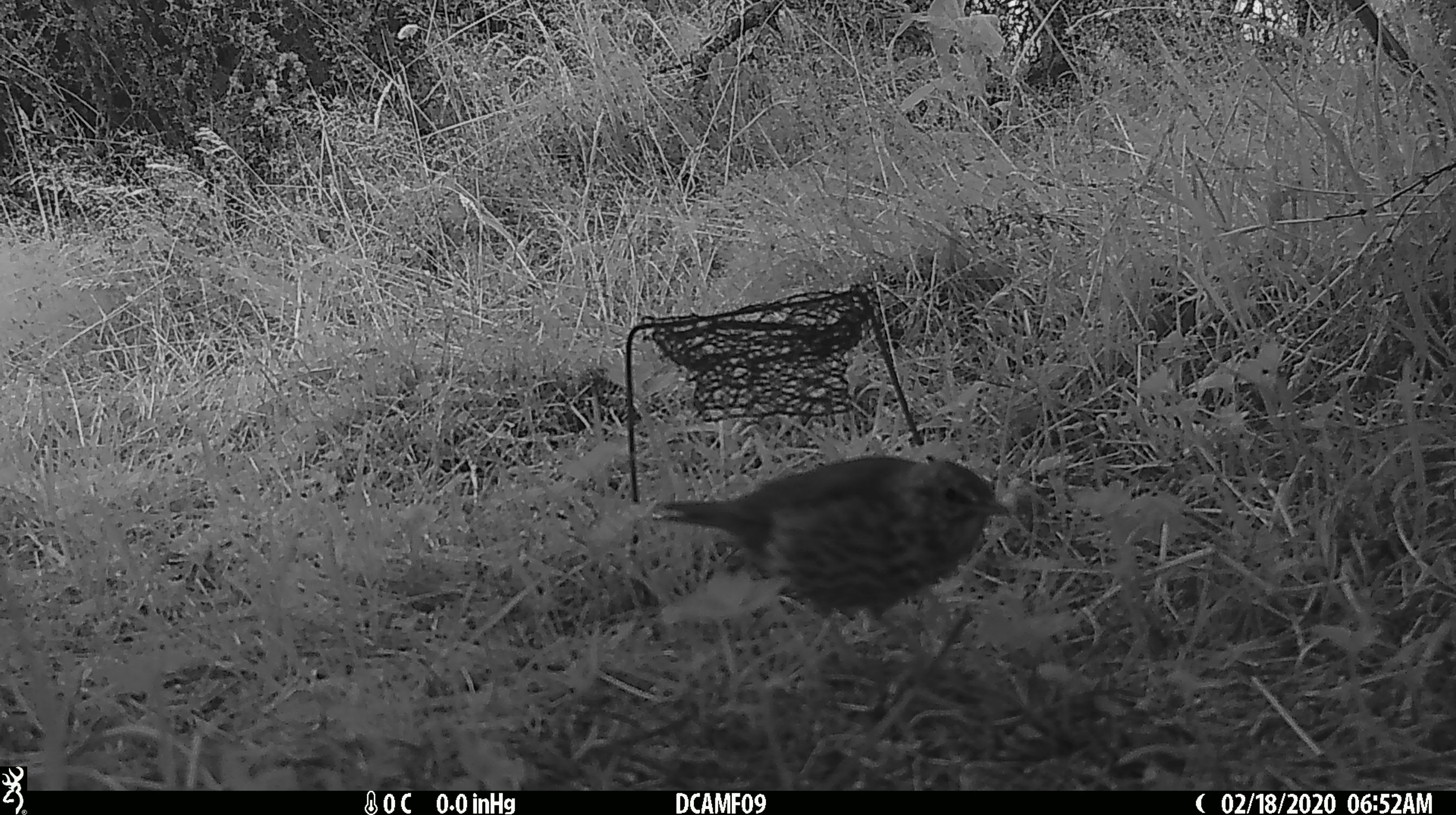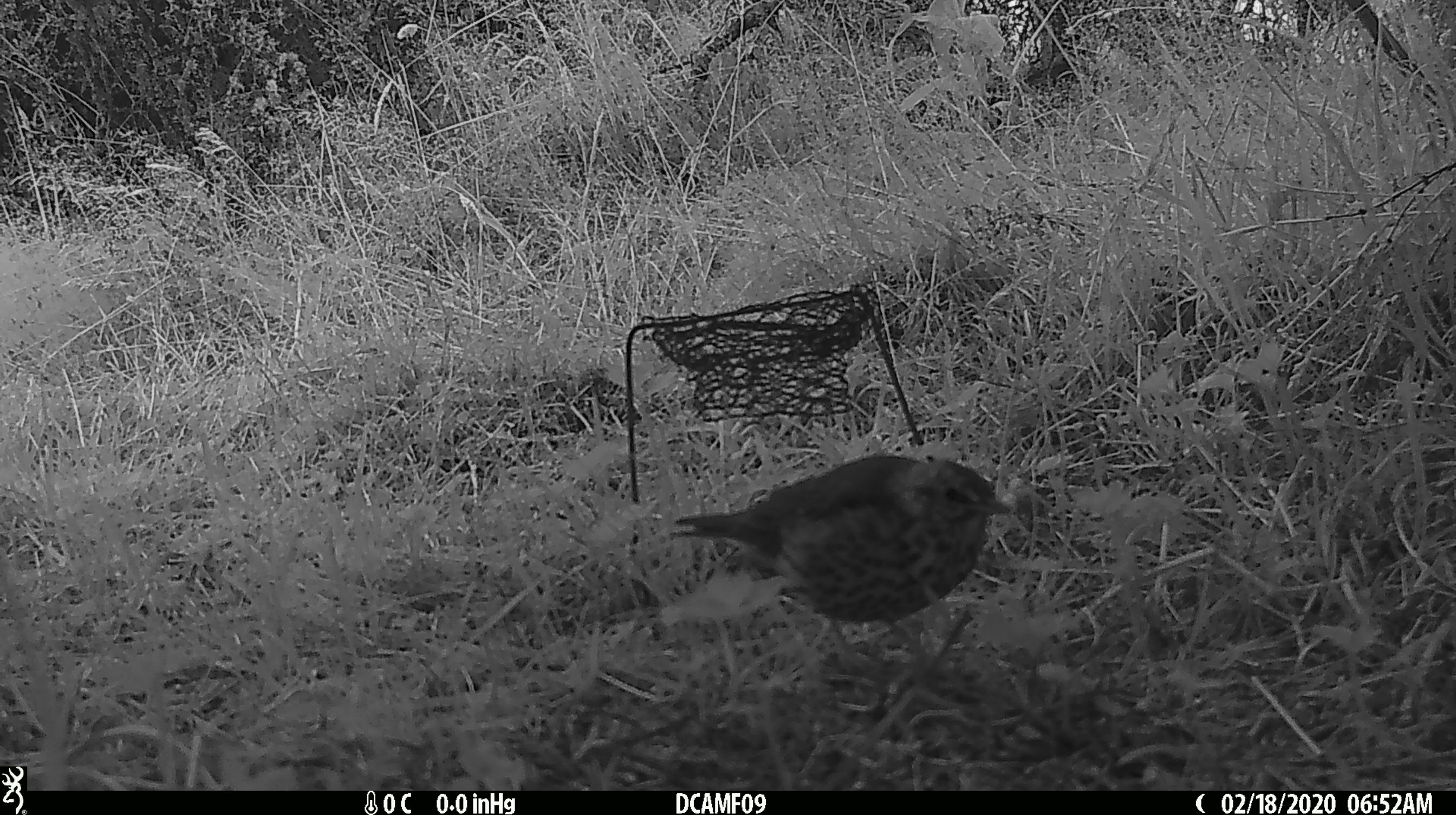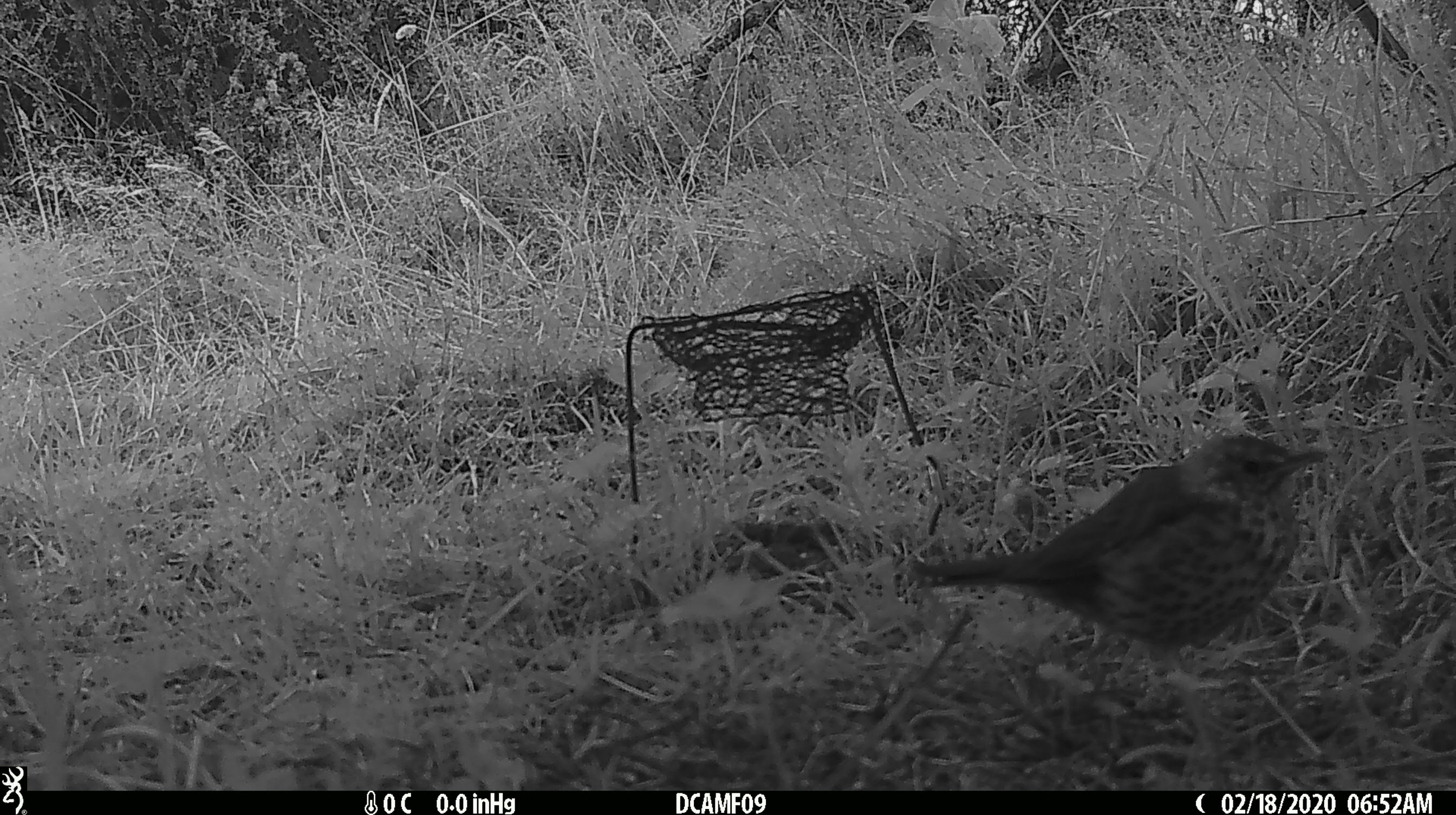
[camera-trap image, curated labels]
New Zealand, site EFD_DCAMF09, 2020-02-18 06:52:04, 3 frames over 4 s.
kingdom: Animalia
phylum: Chordata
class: Aves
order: Passeriformes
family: Turdidae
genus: Turdus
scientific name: Turdus philomelos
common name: song thrush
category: thrush